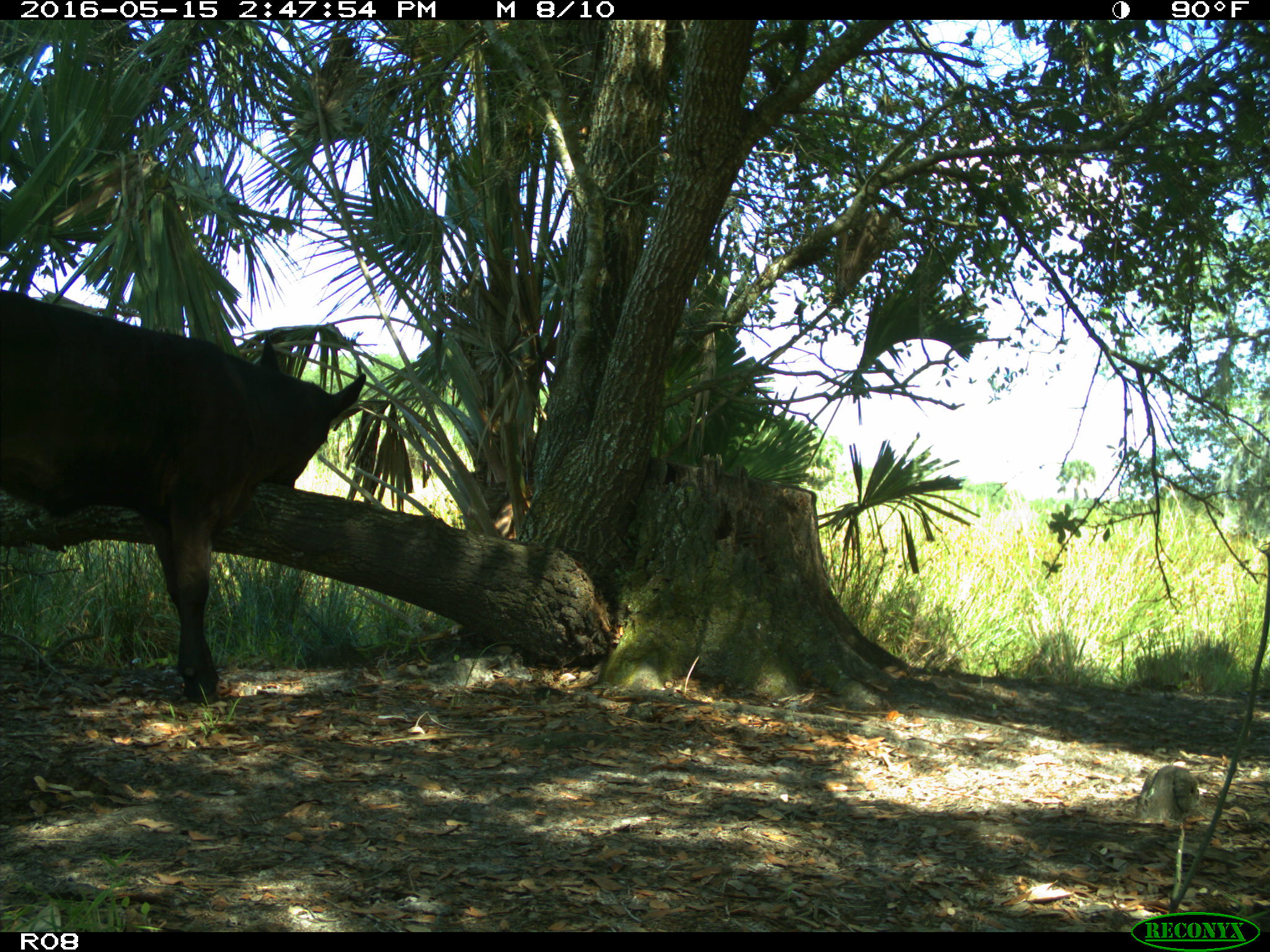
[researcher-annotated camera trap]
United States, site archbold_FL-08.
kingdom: Animalia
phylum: Chordata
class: Mammalia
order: Artiodactyla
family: Bovidae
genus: Bos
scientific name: Bos taurus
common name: domestic cow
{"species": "Bos taurus (domestic cow)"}